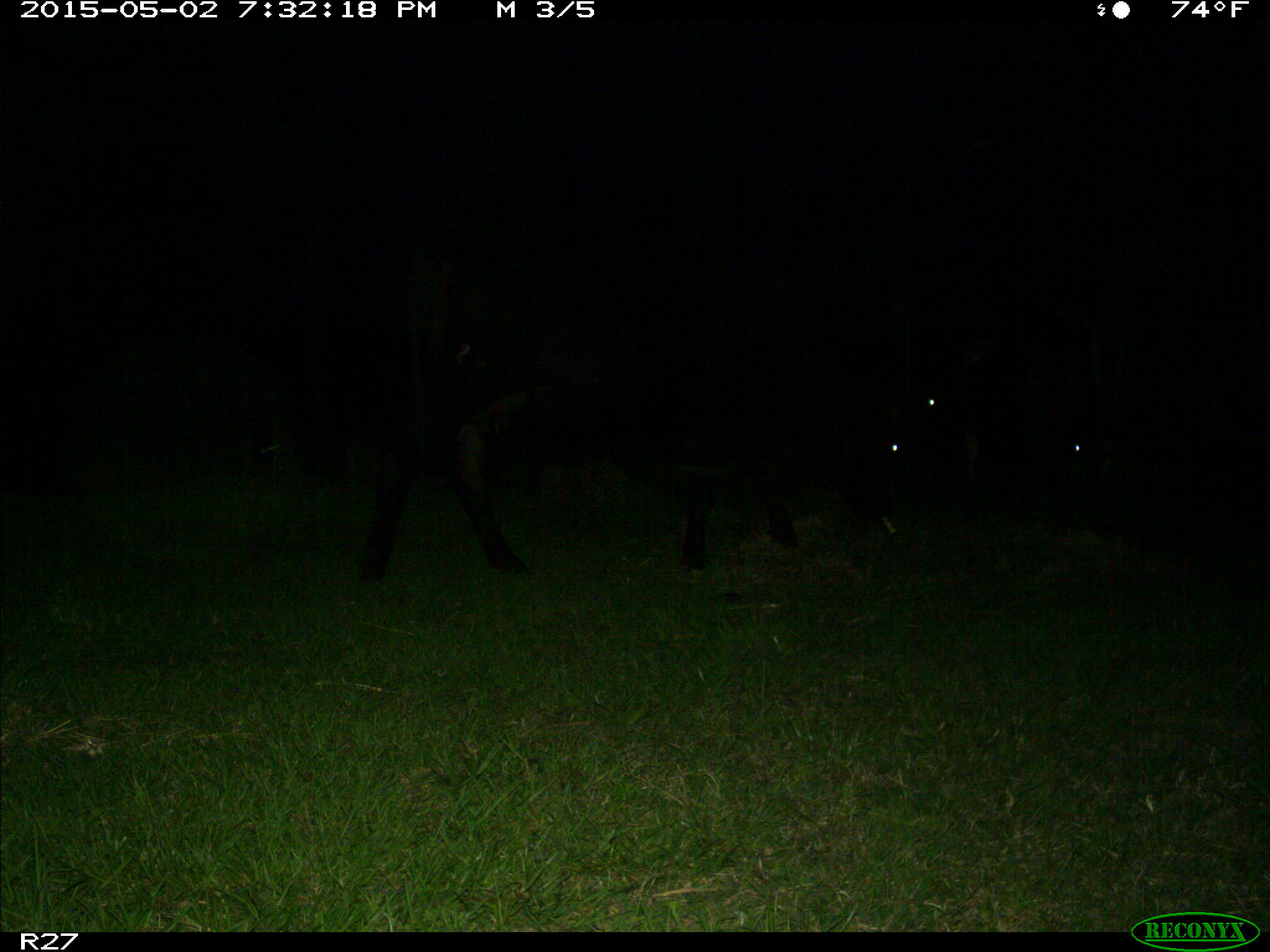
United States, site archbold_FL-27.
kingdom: Animalia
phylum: Chordata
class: Mammalia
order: Artiodactyla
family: Bovidae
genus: Bos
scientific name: Bos taurus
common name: domestic cow